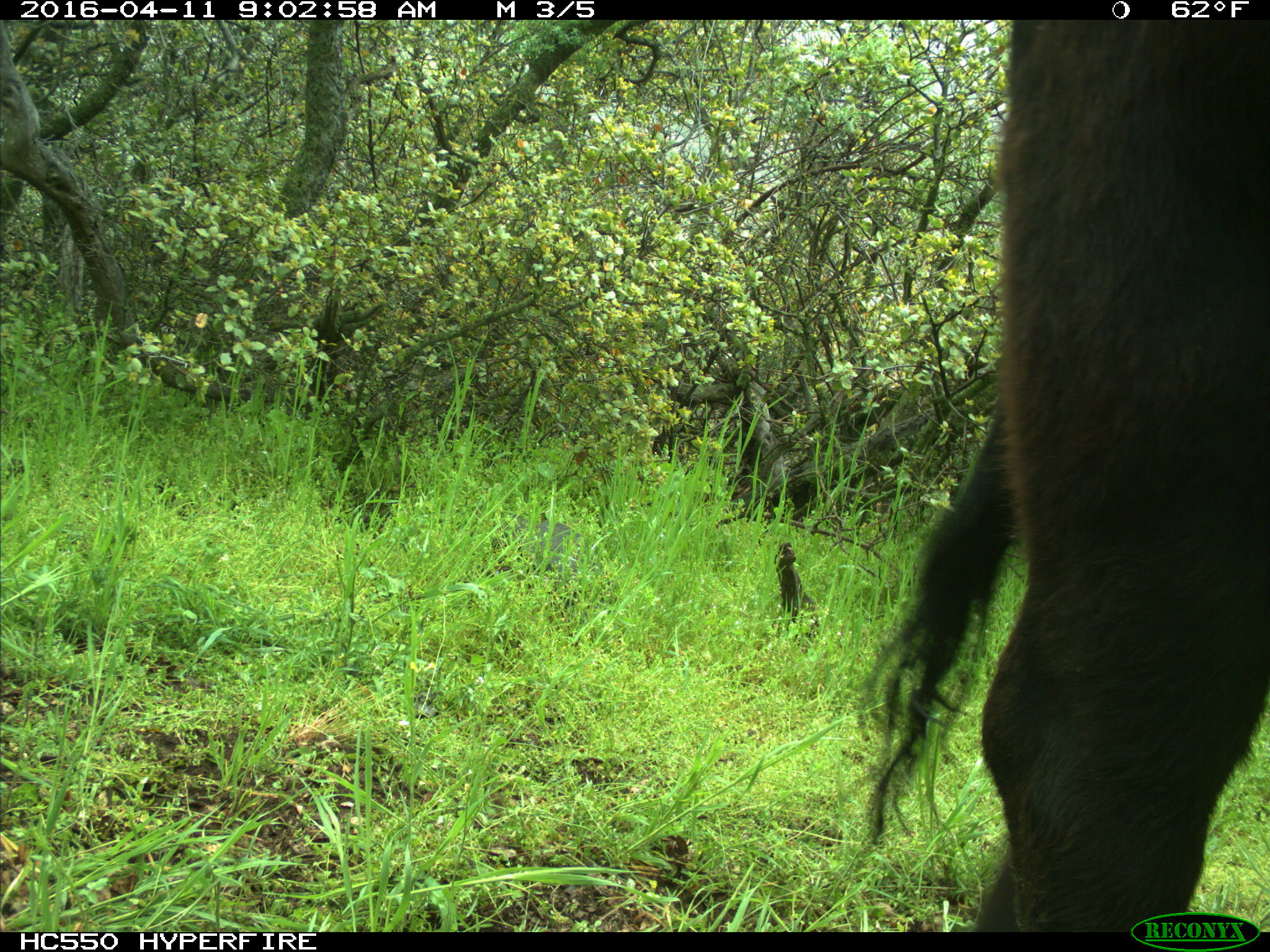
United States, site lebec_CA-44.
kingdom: Animalia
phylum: Chordata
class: Mammalia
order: Artiodactyla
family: Bovidae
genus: Bos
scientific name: Bos taurus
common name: domestic cow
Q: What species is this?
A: Bos taurus (domestic cow).